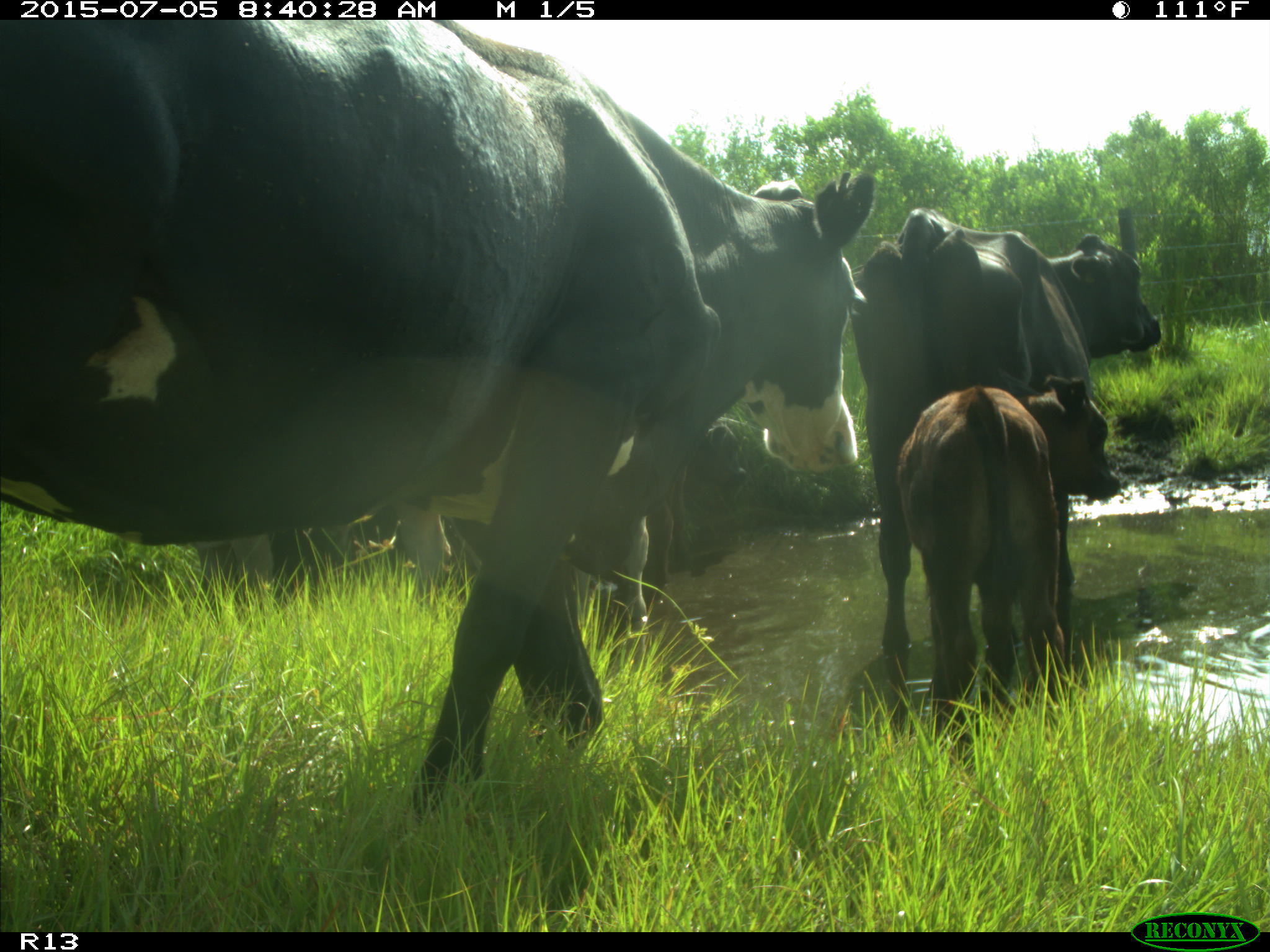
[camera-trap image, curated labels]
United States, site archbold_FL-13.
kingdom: Animalia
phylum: Chordata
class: Mammalia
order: Artiodactyla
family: Bovidae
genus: Bos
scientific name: Bos taurus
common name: domestic cow